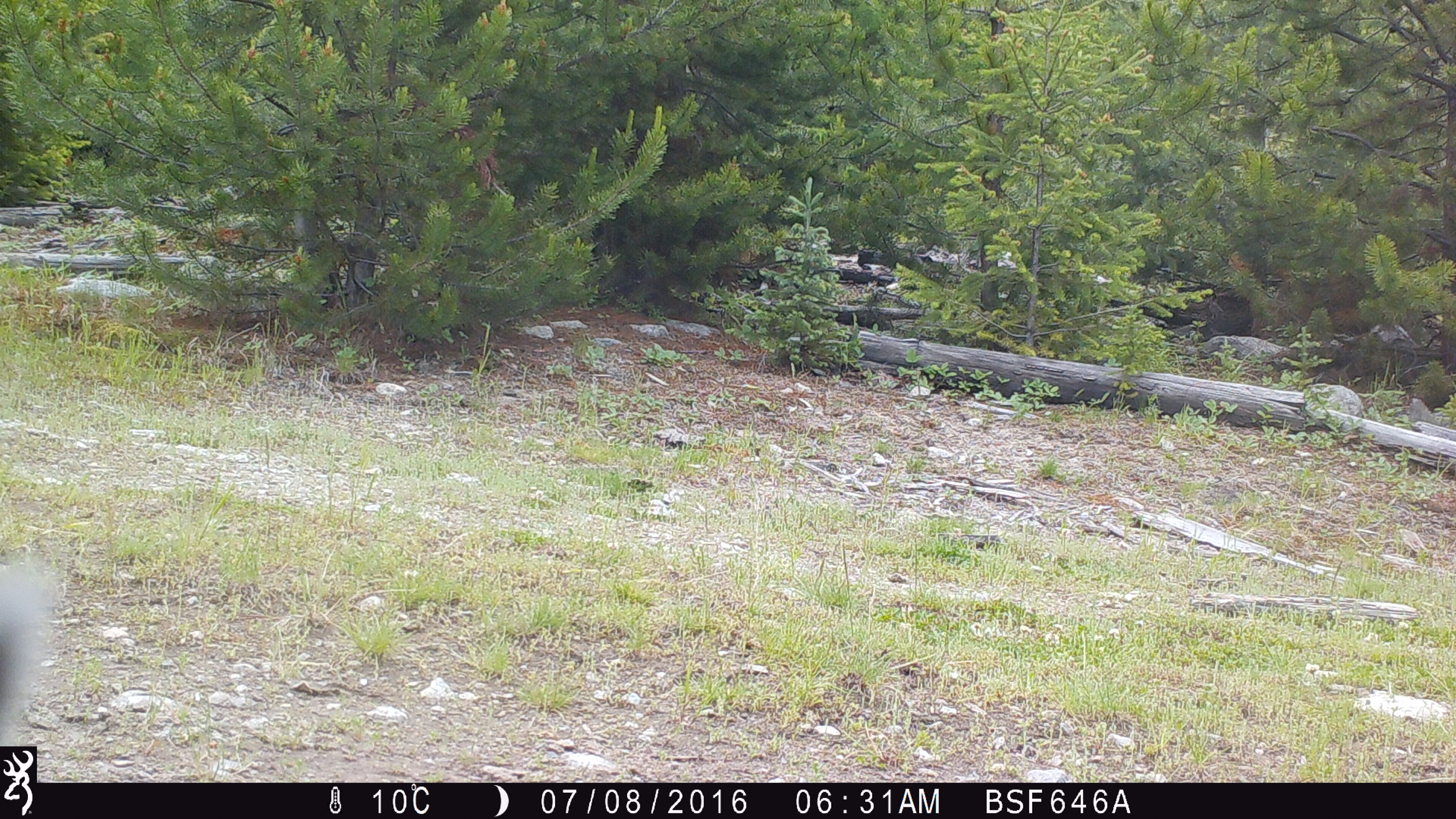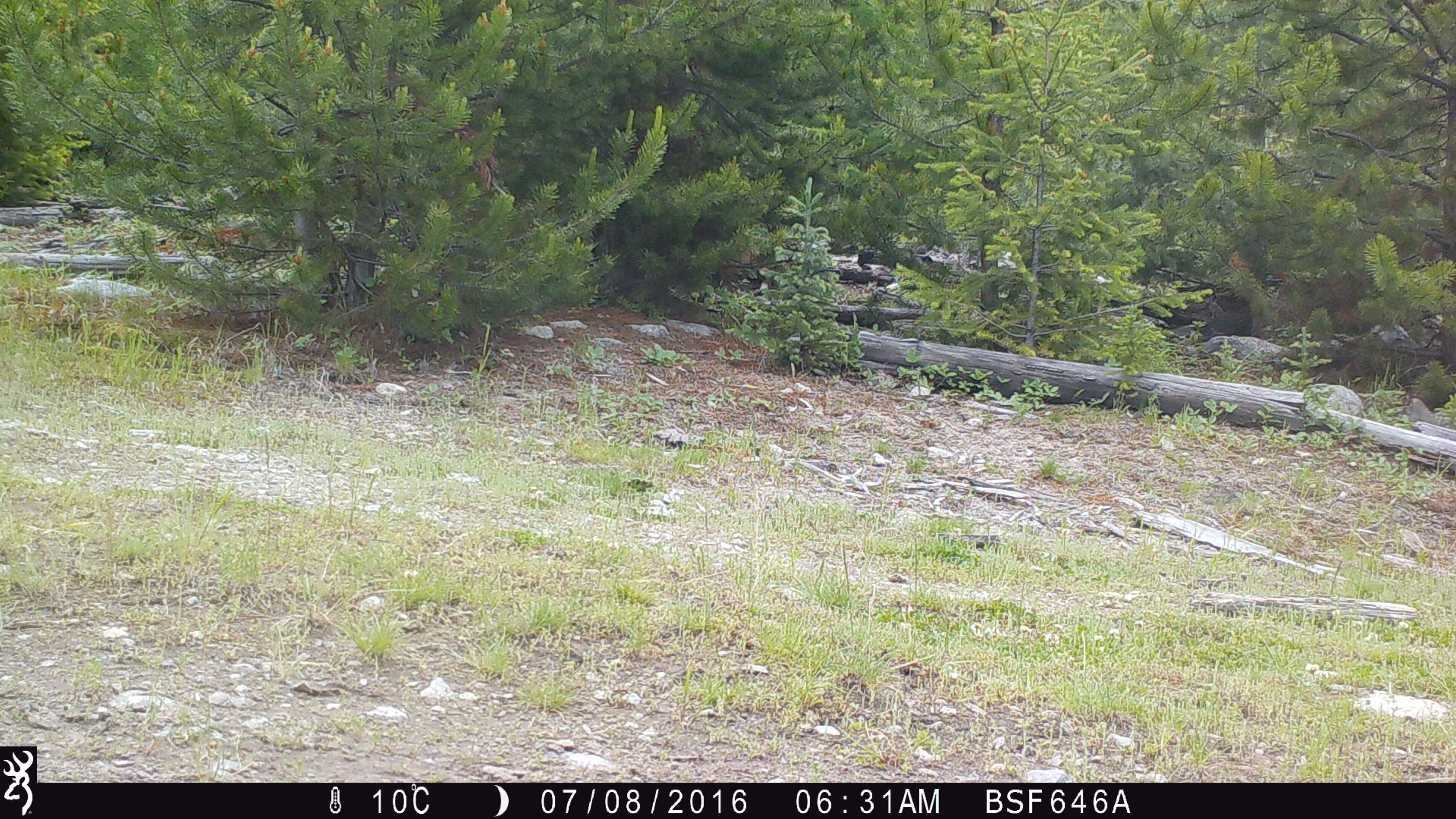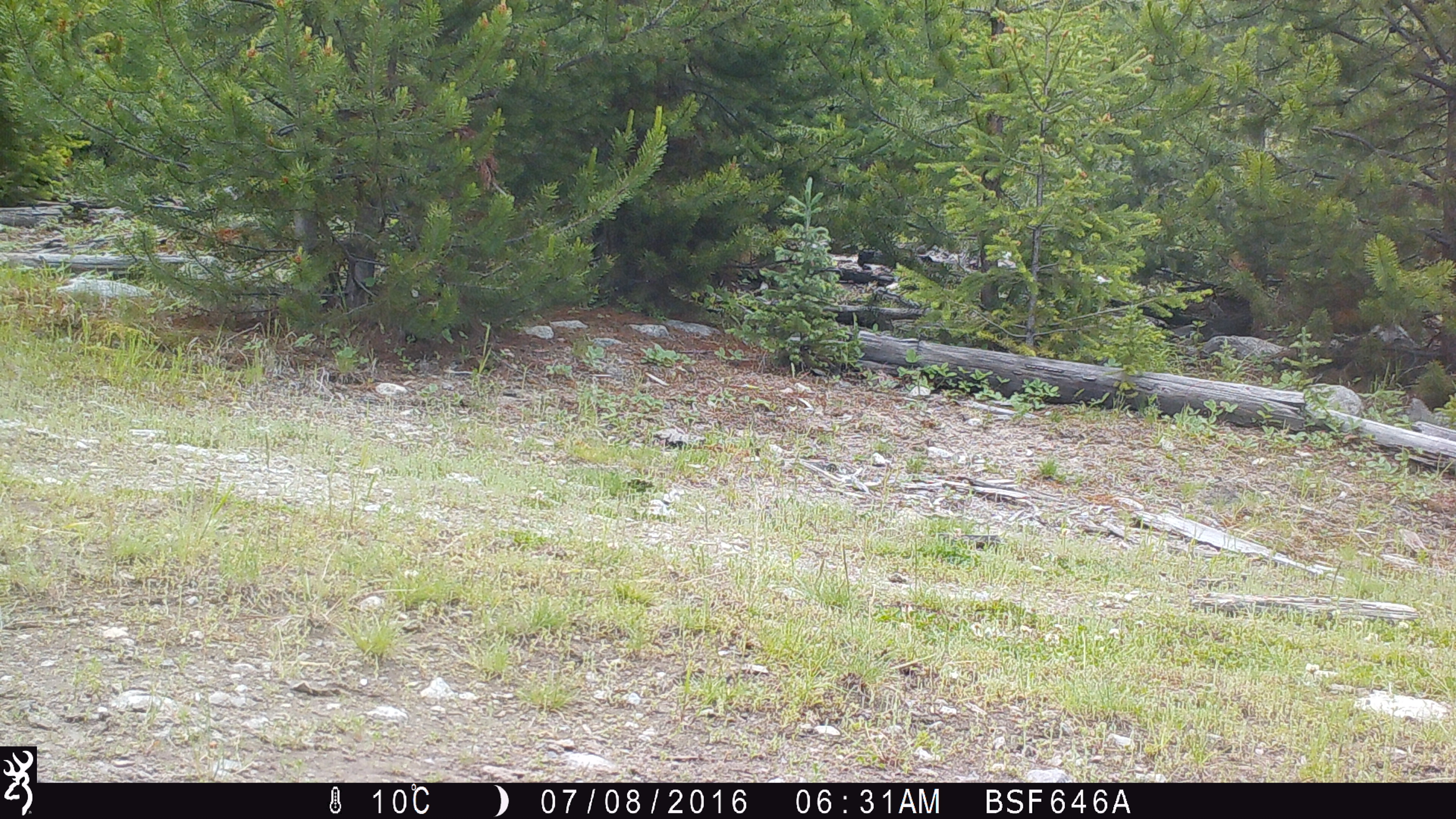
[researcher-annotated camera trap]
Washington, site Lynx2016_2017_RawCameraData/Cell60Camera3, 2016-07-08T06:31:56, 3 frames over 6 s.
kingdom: Animalia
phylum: Chordata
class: Mammalia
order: Lagomorpha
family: Leporidae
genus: Lepus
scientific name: Lepus americanus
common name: snowshoe hare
Lepus americanus (snowshoe hare). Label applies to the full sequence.